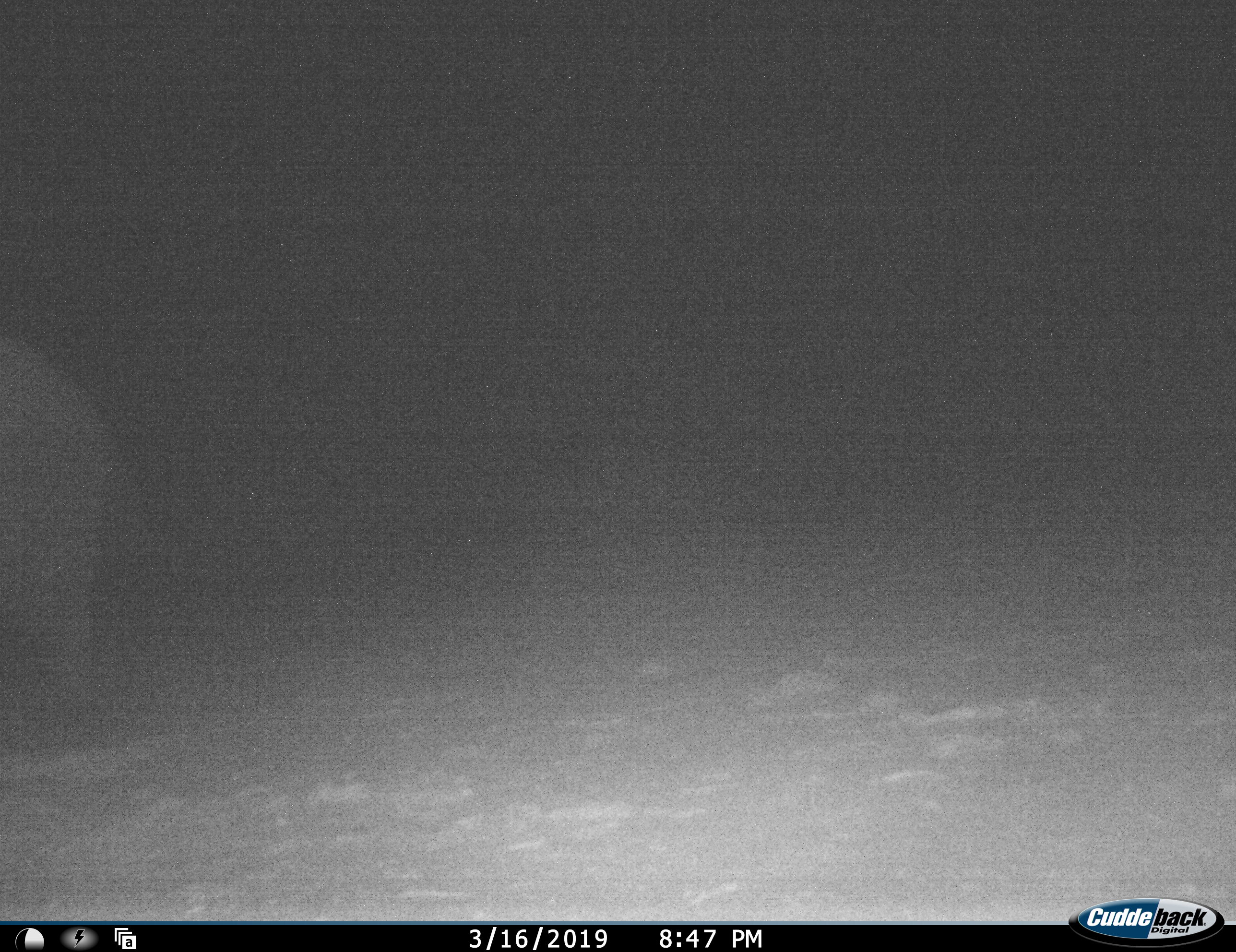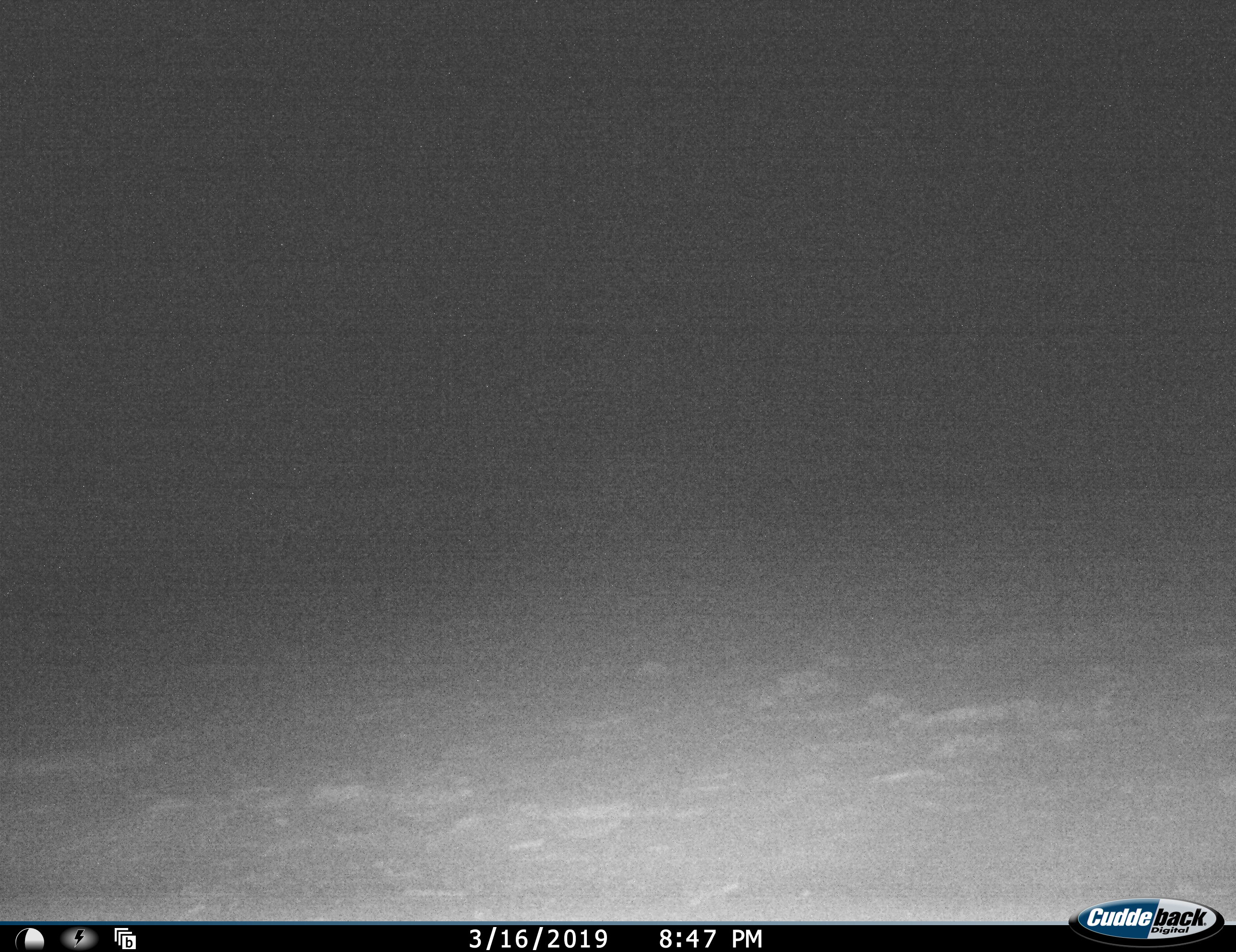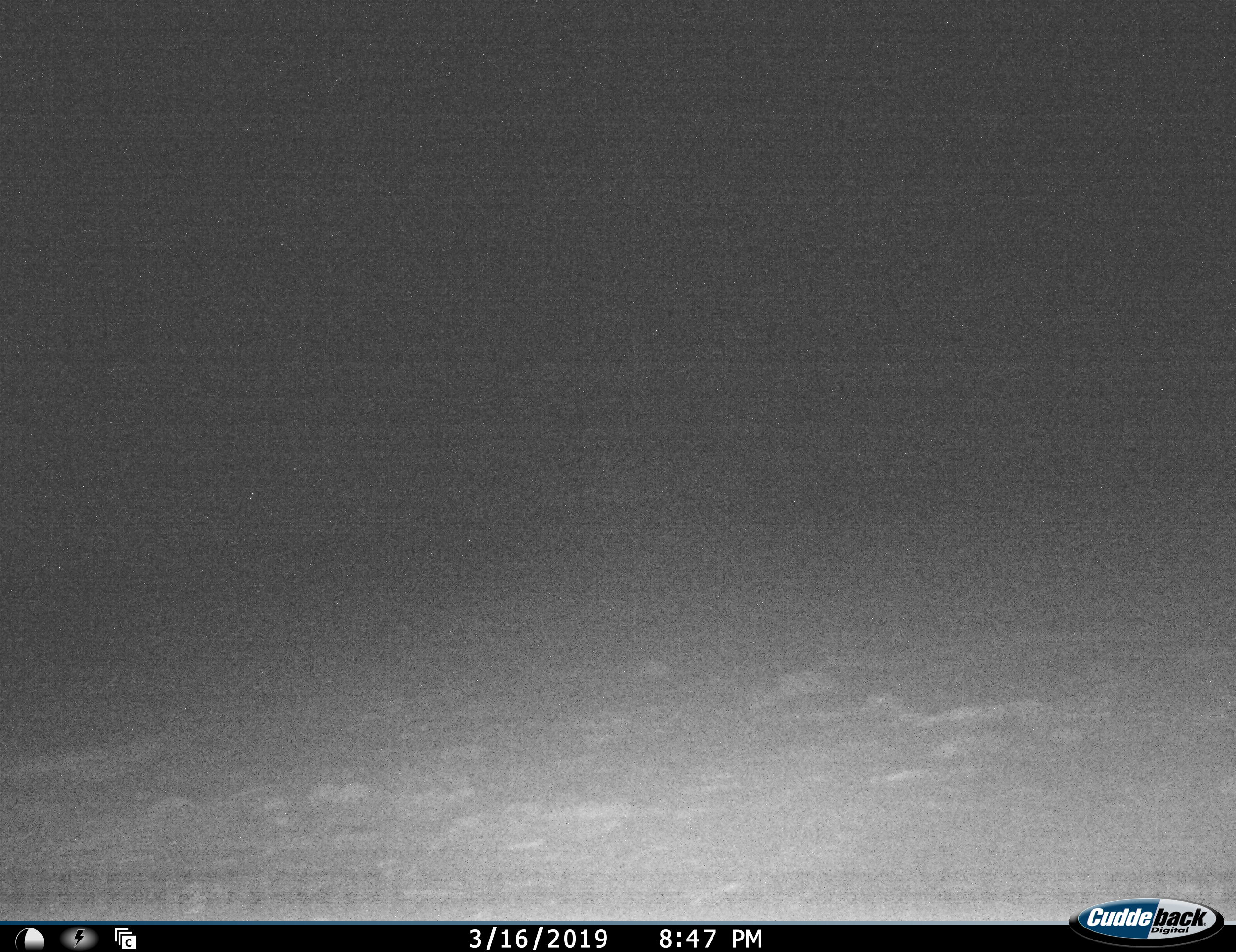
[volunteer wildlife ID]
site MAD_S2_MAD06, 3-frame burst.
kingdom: Animalia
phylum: Chordata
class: Mammalia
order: Proboscidea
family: Elephantidae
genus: Loxodonta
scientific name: Loxodonta africana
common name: african bush elephant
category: elephant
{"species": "elephant (african bush elephant) (Loxodonta africana)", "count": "1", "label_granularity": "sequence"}